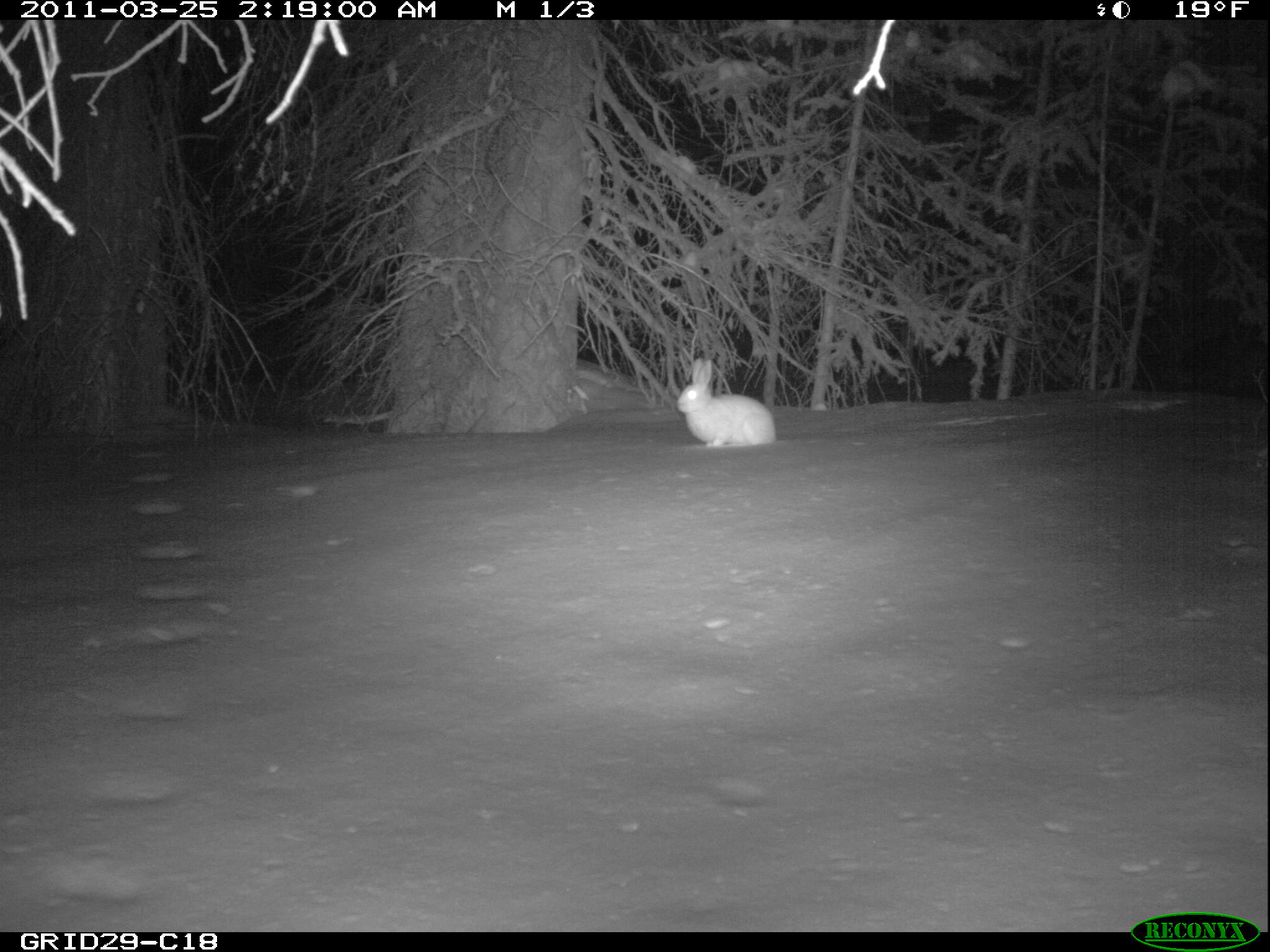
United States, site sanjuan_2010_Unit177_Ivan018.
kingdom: Animalia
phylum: Chordata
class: Mammalia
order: Lagomorpha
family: Leporidae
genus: Lepus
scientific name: Lepus americanus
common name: snowshoe hare